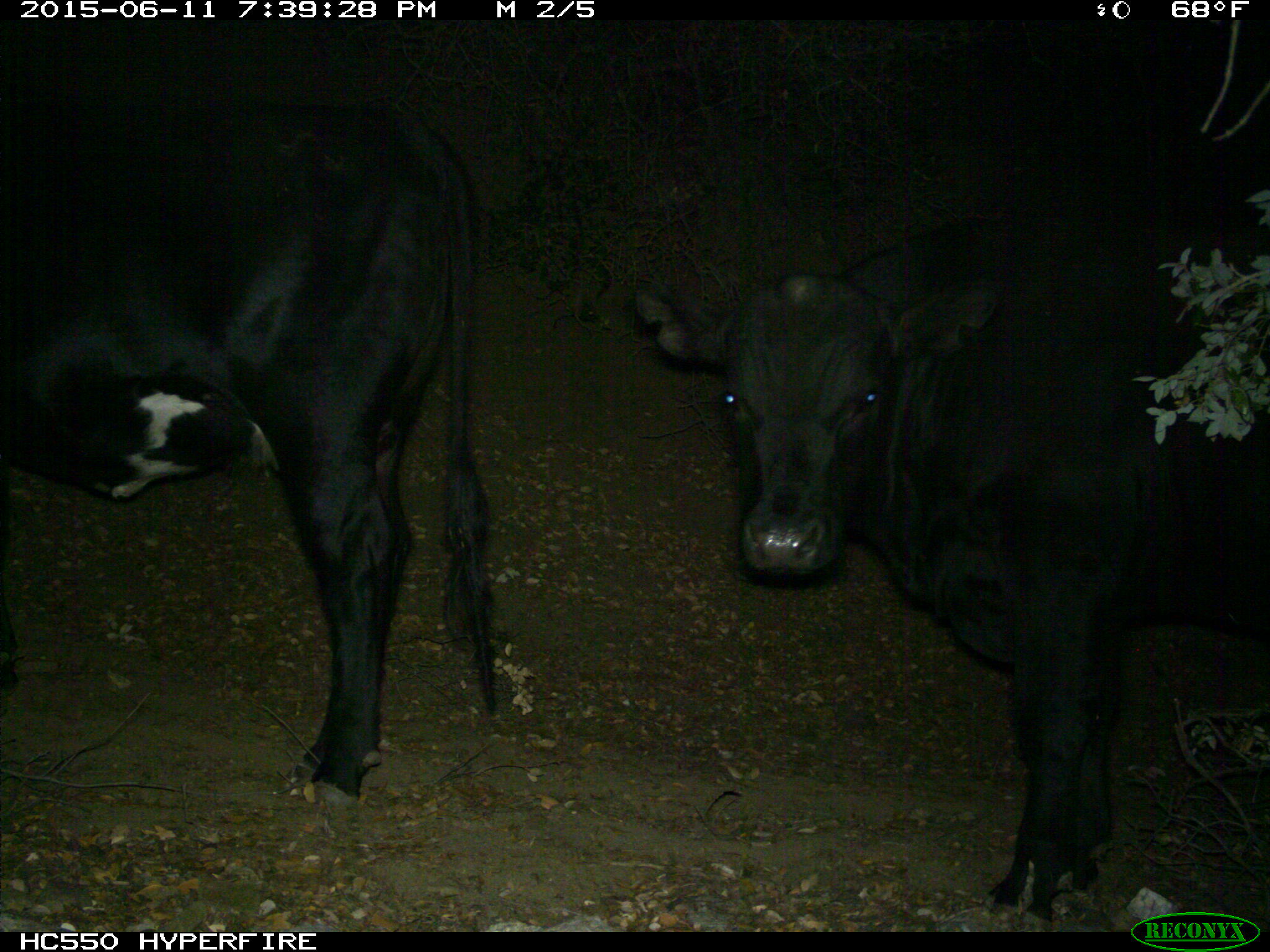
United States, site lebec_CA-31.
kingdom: Animalia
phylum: Chordata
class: Mammalia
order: Artiodactyla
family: Bovidae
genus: Bos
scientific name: Bos taurus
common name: domestic cow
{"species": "Bos taurus (domestic cow)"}